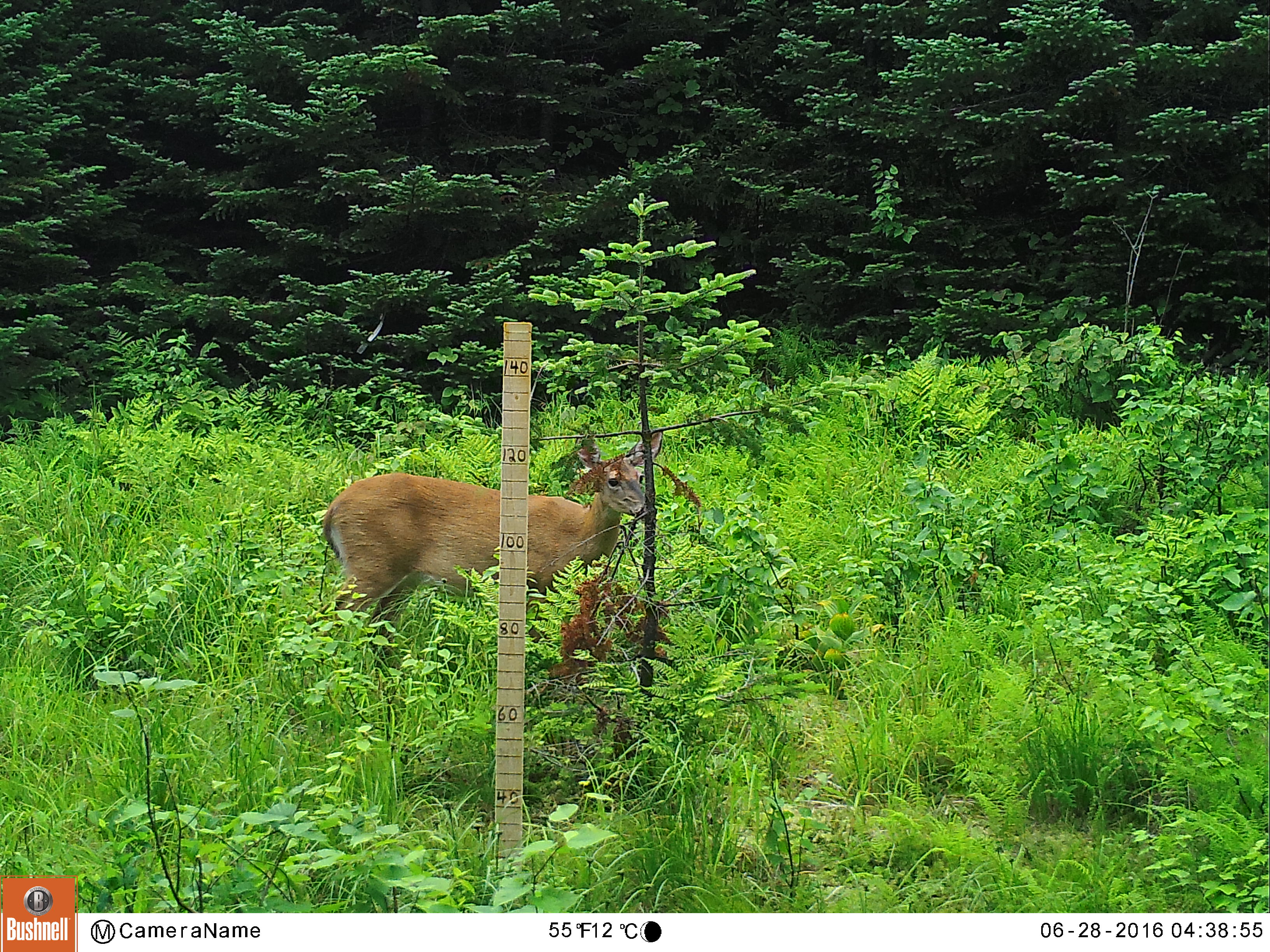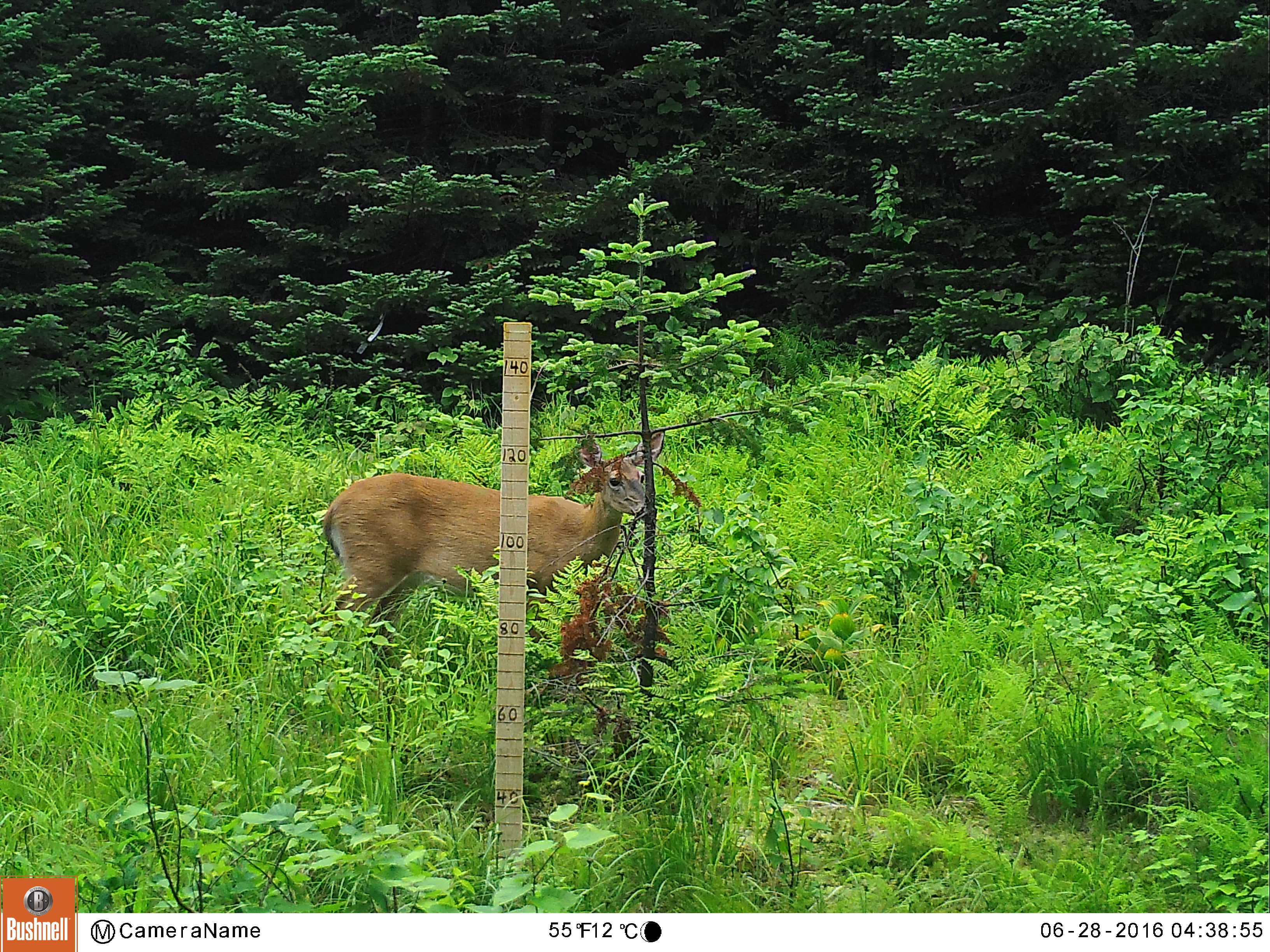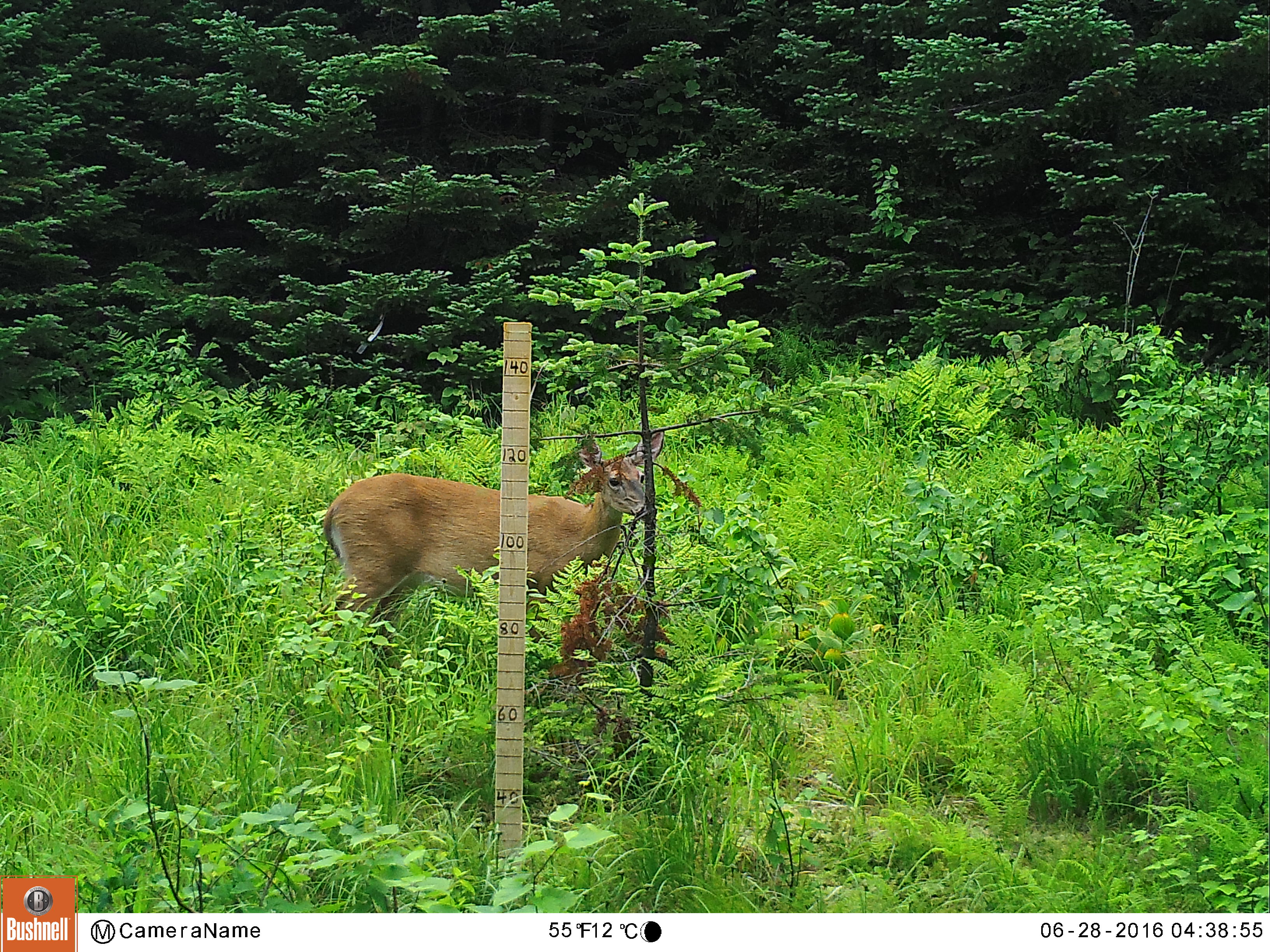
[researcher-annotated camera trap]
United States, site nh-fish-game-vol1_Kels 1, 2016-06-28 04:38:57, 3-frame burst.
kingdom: Animalia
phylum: Chordata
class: Mammalia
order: Artiodactyla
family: Cervidae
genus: Odocoileus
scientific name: Odocoileus virginianus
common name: white-tailed deer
White-tailed deer (Odocoileus virginianus).